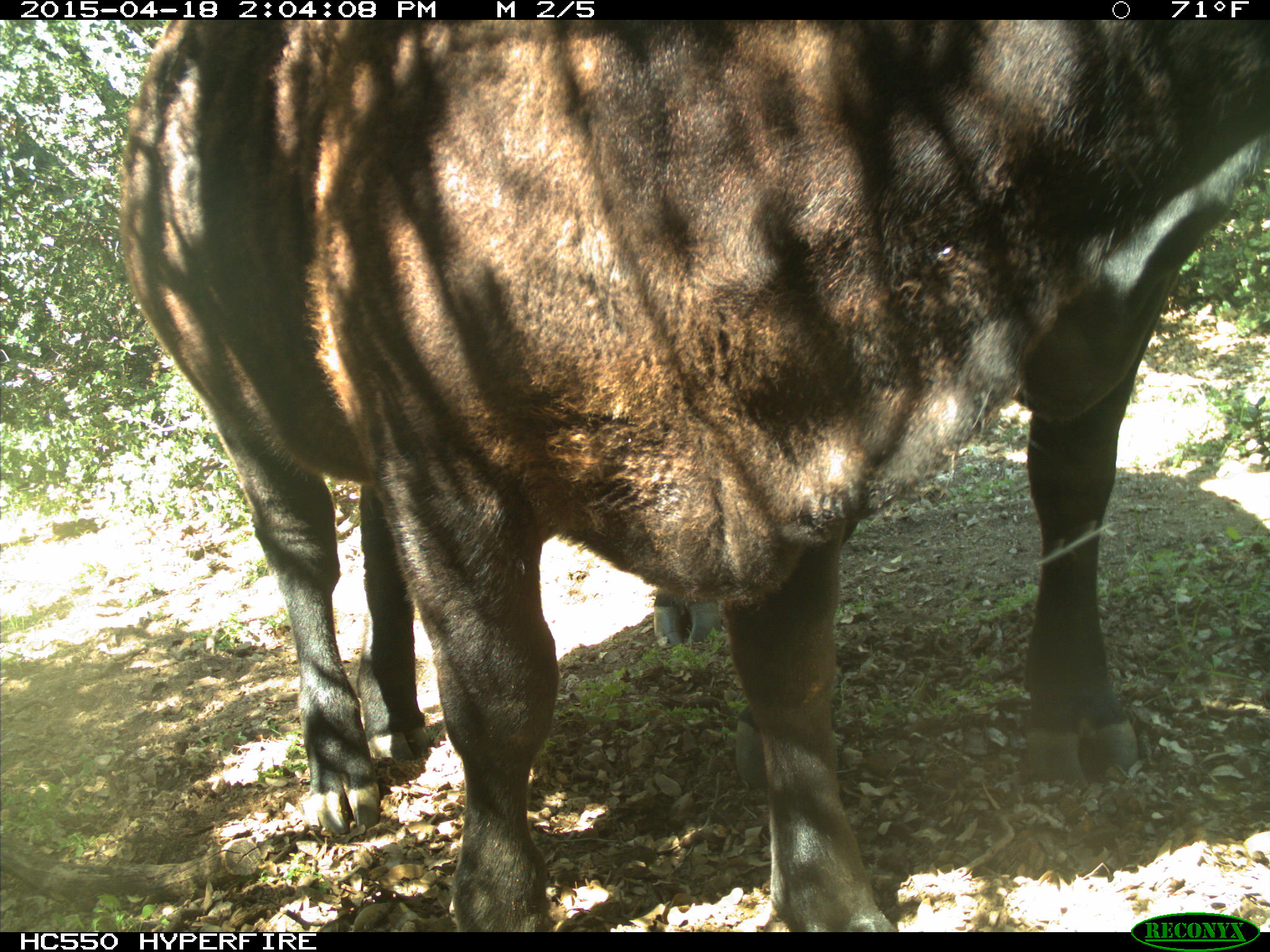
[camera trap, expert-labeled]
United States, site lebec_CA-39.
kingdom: Animalia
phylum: Chordata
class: Mammalia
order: Artiodactyla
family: Bovidae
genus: Bos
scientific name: Bos taurus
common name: domestic cow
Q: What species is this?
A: Bos taurus (domestic cow).